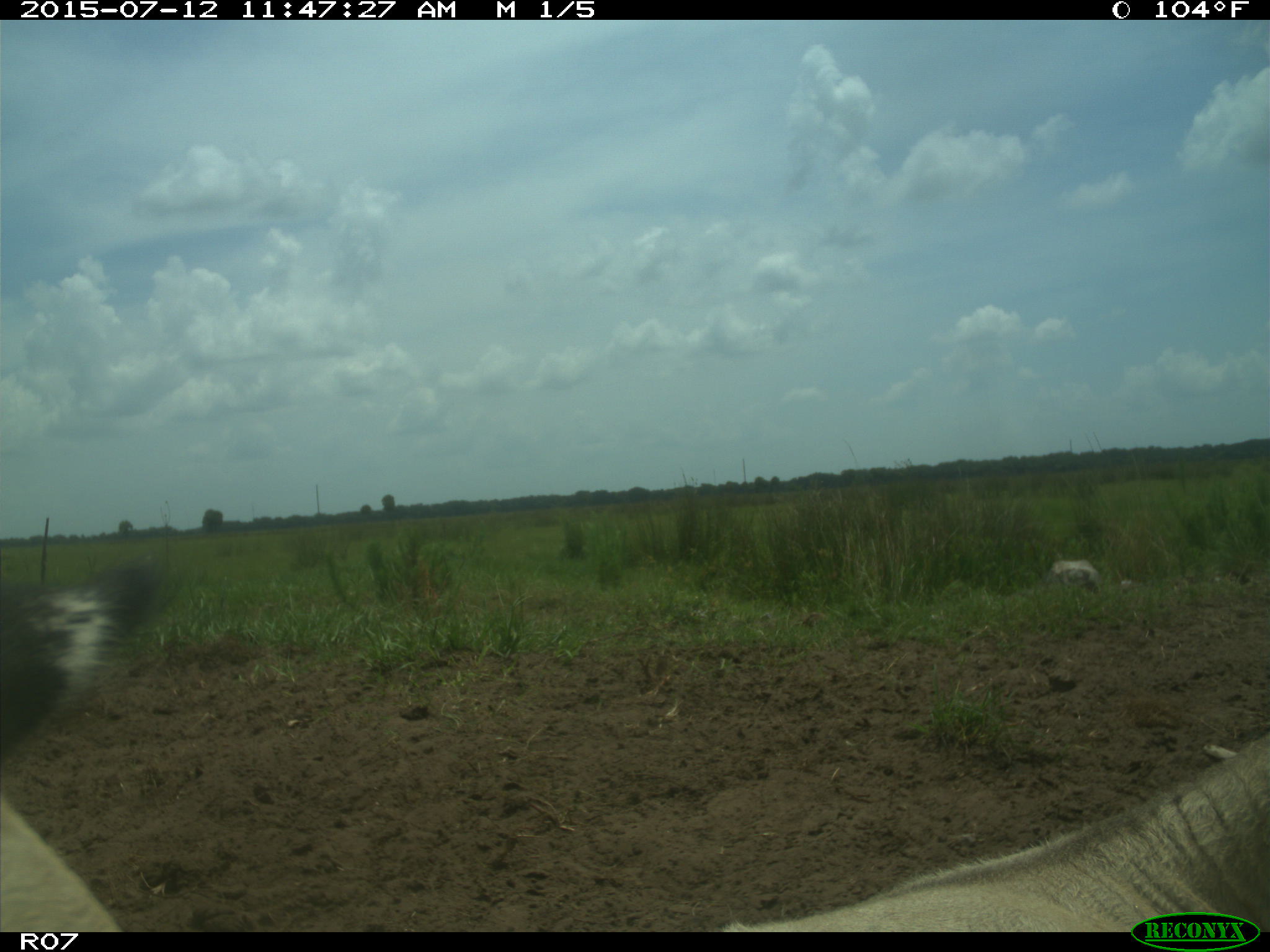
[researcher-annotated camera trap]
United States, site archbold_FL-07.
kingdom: Animalia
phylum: Chordata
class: Mammalia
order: Artiodactyla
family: Bovidae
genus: Bos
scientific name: Bos taurus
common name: domestic cow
Bos taurus (domestic cow).